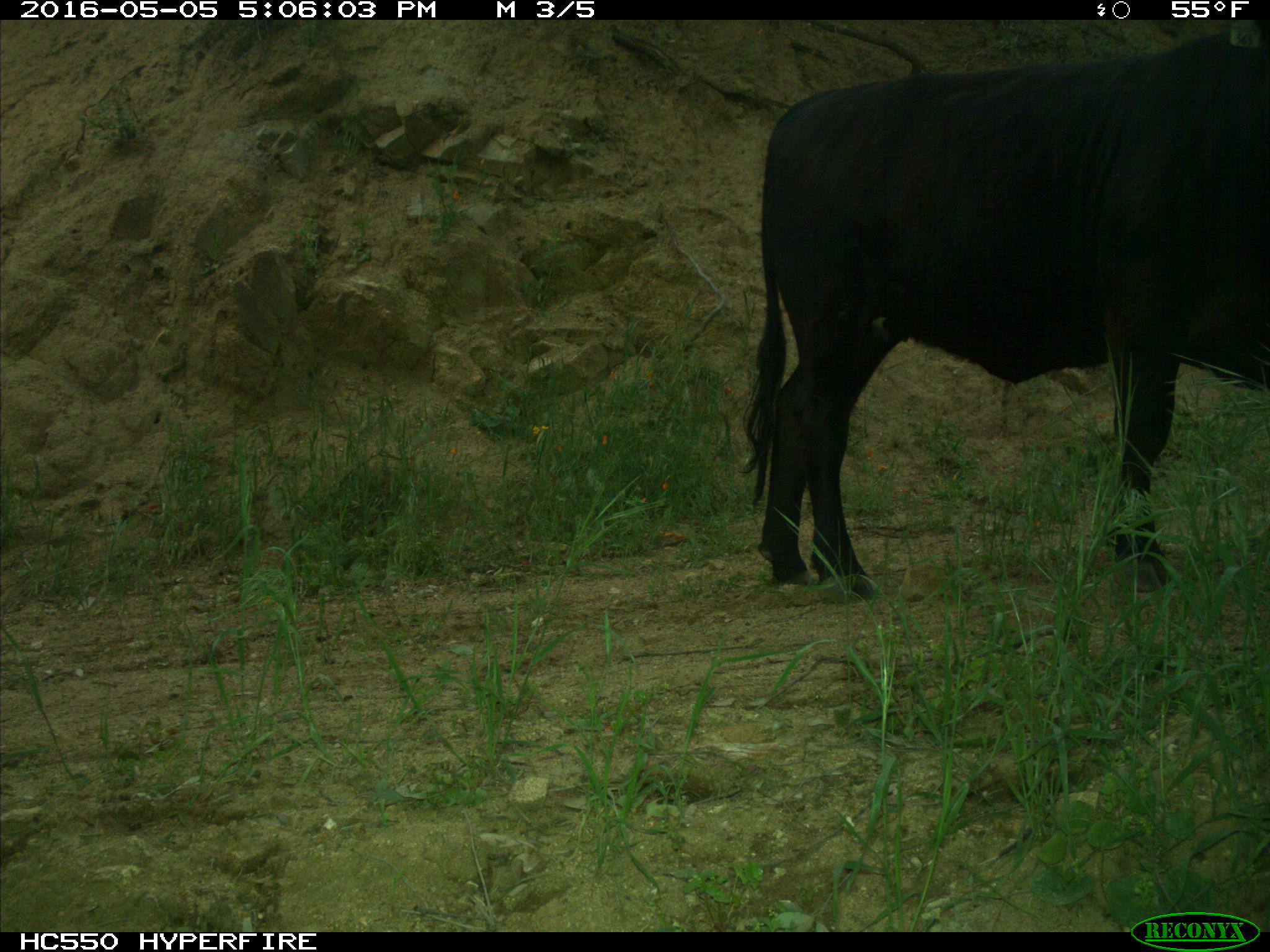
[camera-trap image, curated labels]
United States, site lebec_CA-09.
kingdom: Animalia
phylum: Chordata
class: Mammalia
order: Artiodactyla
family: Bovidae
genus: Bos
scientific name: Bos taurus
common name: domestic cow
Bos taurus (domestic cow).